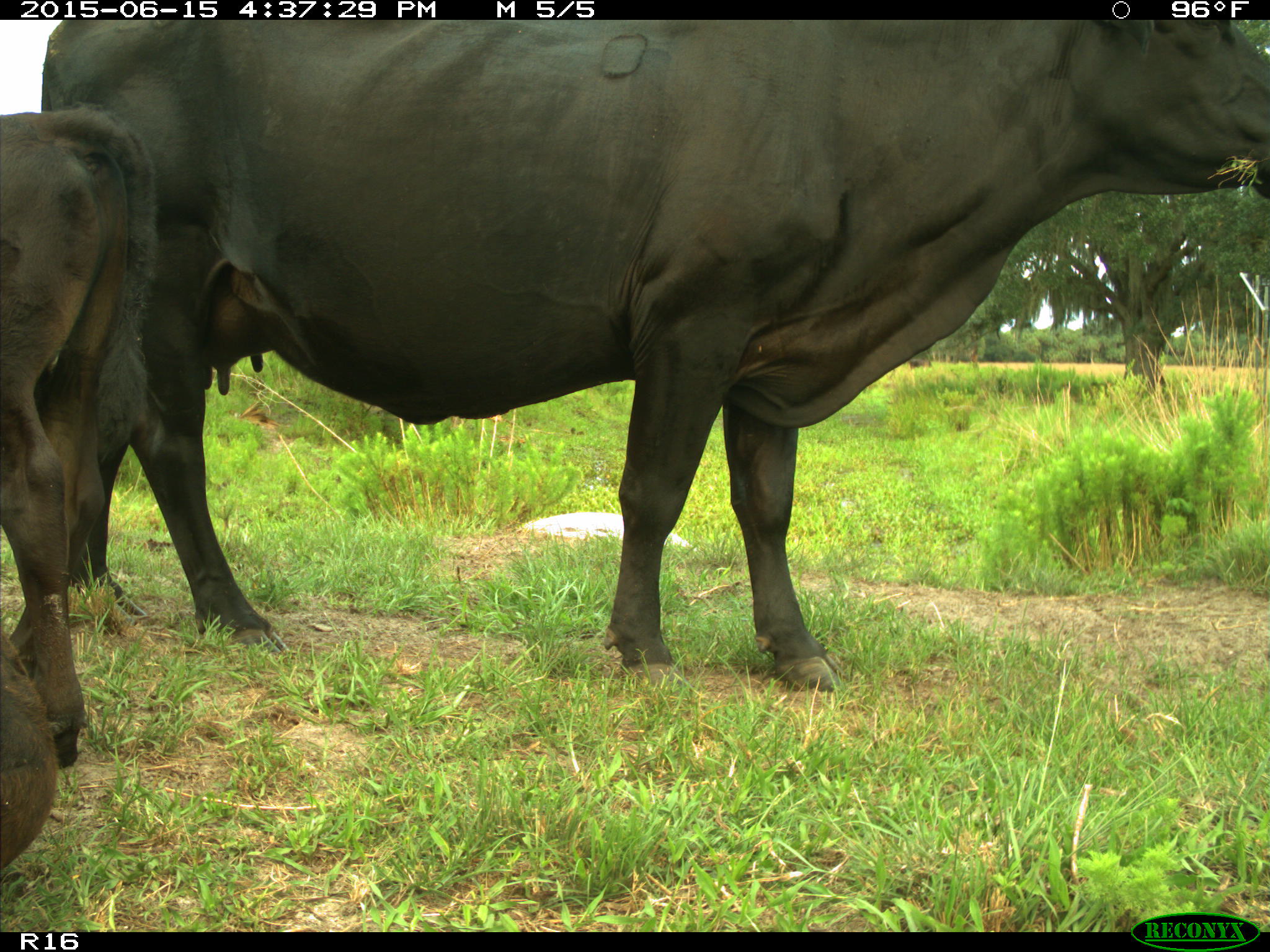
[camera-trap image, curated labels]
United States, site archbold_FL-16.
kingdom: Animalia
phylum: Chordata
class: Mammalia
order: Artiodactyla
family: Bovidae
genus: Bos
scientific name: Bos taurus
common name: domestic cow